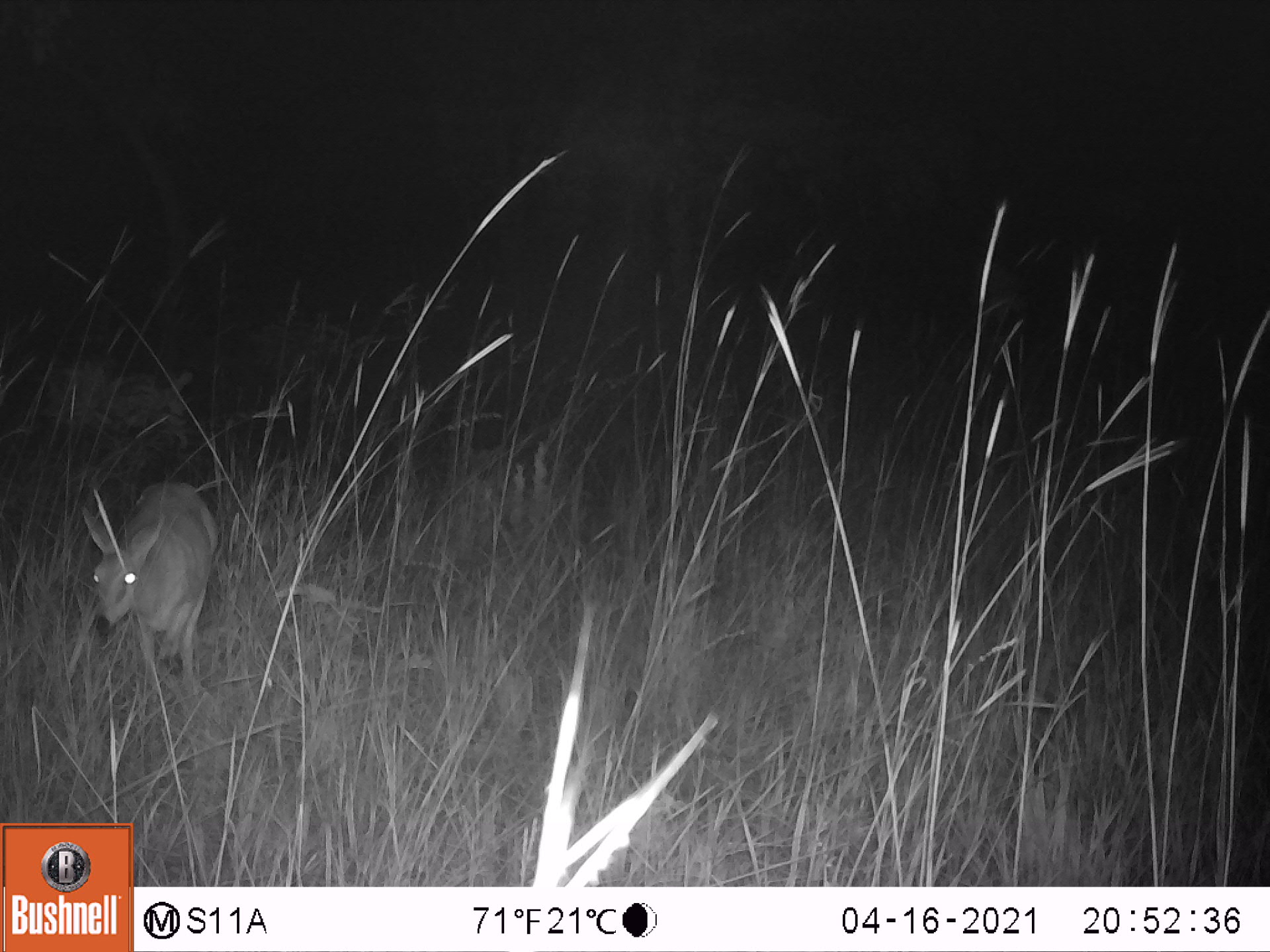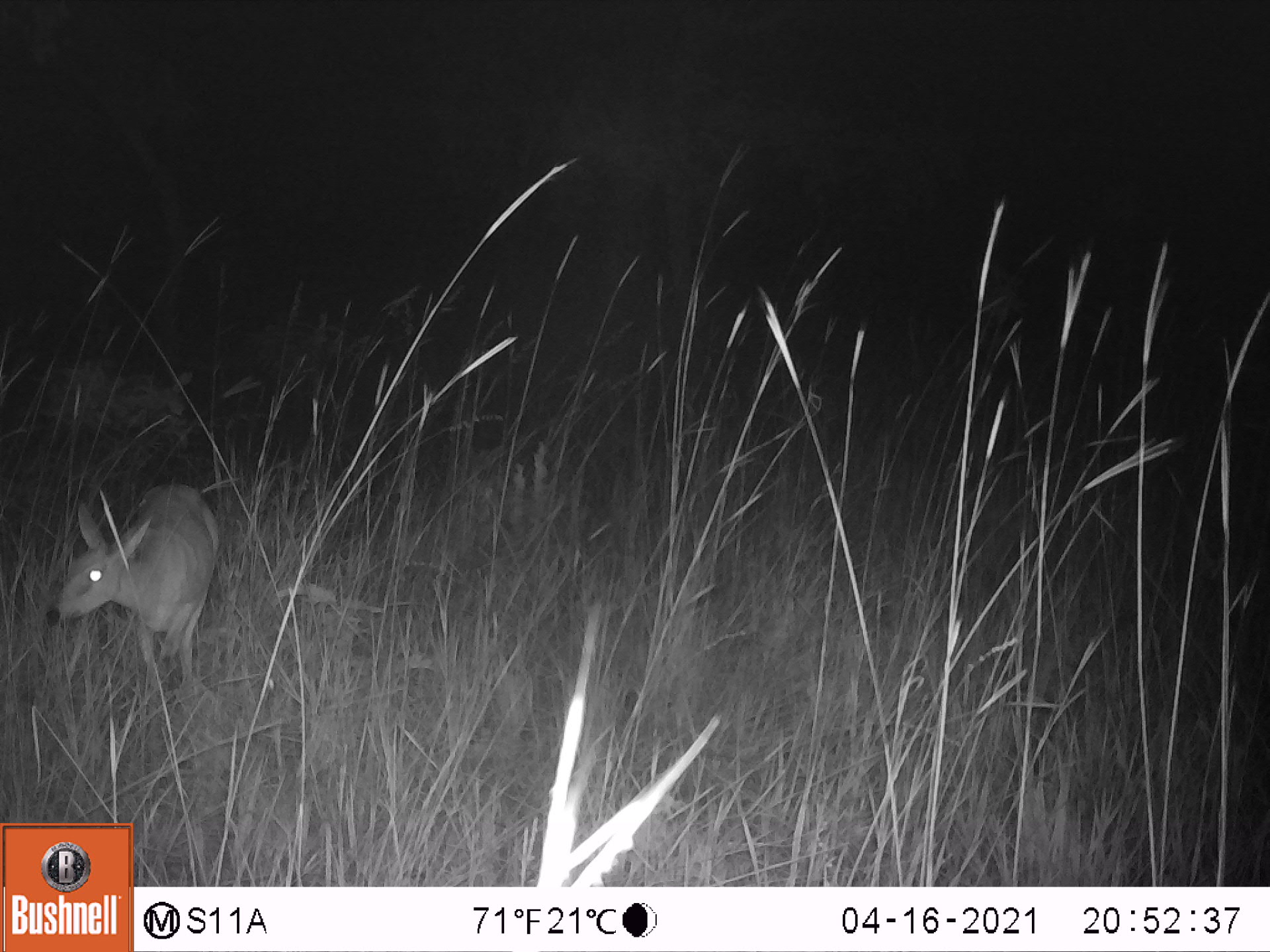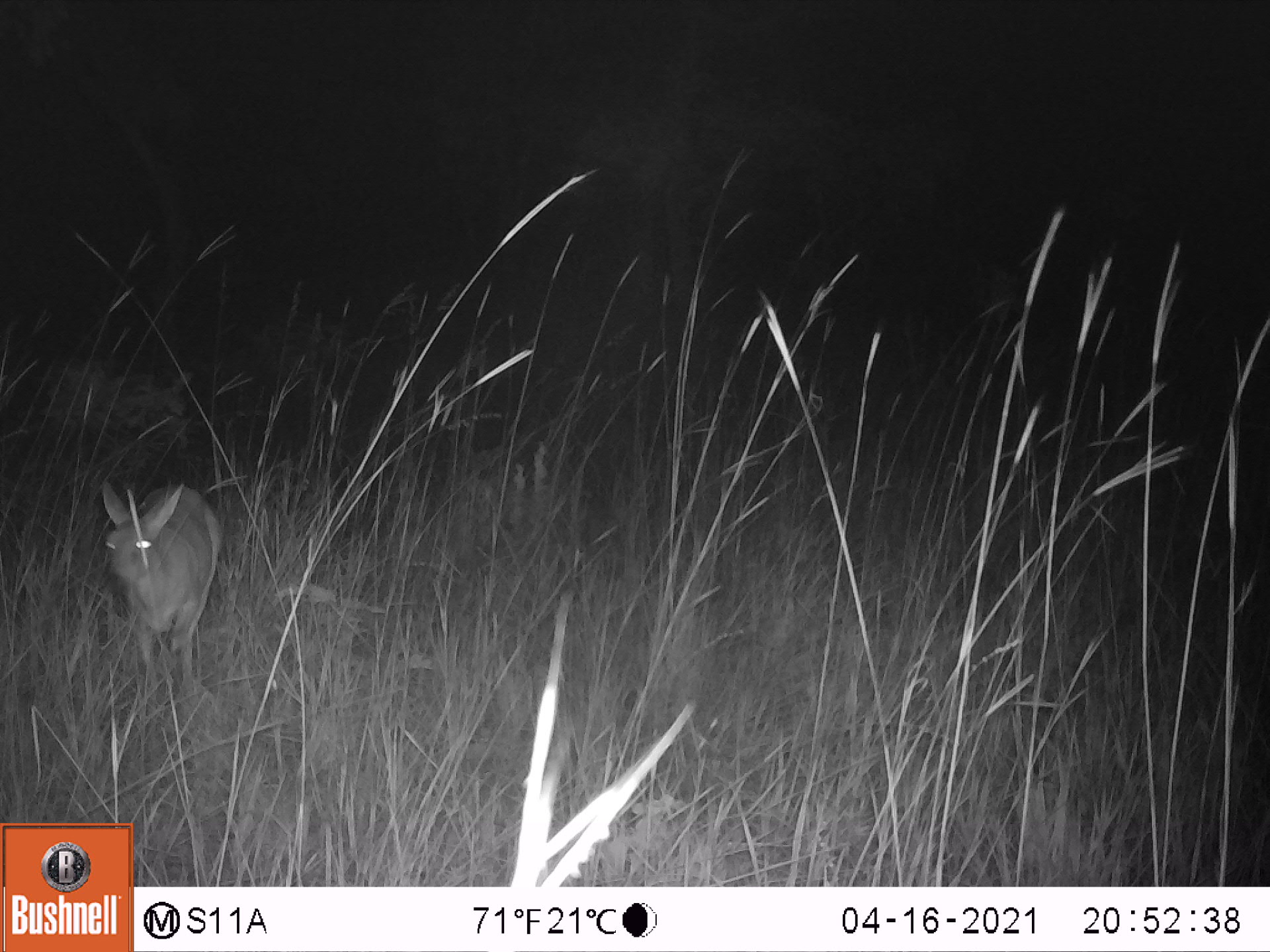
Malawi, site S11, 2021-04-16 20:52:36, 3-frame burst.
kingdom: Animalia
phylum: Chordata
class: Mammalia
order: Artiodactyla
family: Bovidae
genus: Sylvicapra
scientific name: Sylvicapra grimmia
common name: common duiker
Common duiker (Sylvicapra grimmia), count 1.